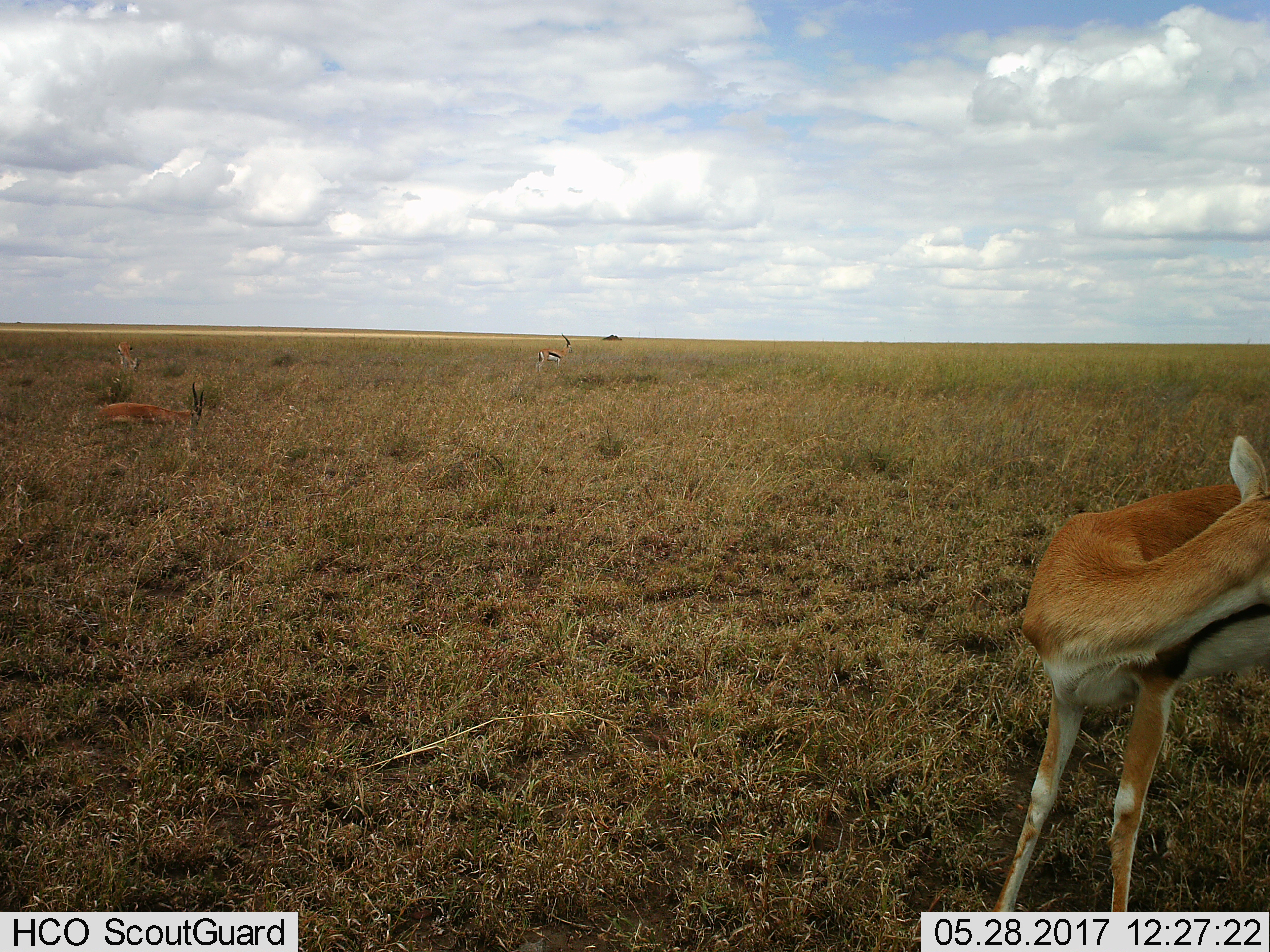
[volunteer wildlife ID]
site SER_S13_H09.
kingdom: Animalia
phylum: Chordata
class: Mammalia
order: Artiodactyla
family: Bovidae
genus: Eudorcas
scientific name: Eudorcas thomsonii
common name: thomson's gazelle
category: gazellethomsons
Gazellethomsons (thomson's gazelle) (Eudorcas thomsonii), count 3. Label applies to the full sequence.